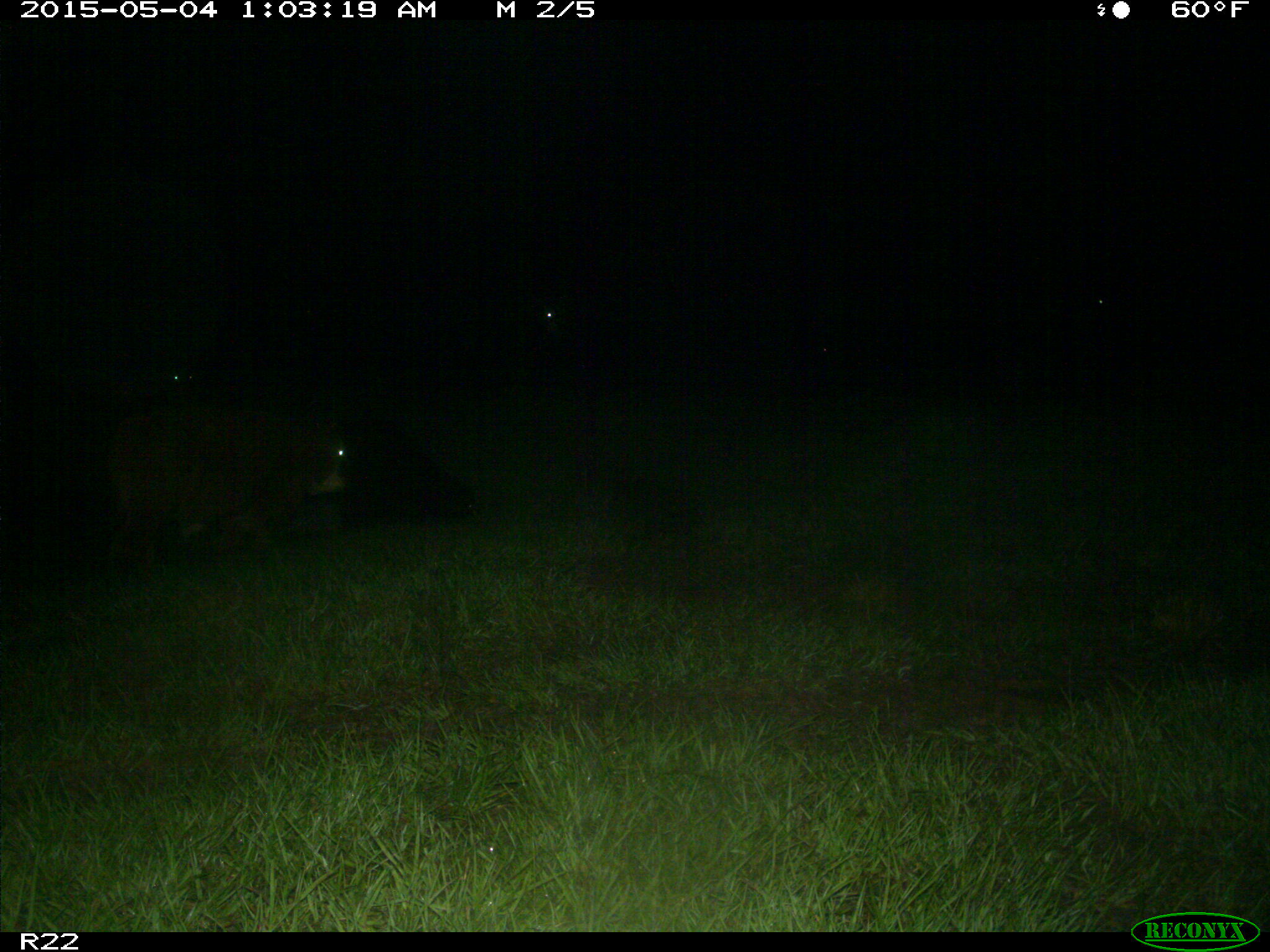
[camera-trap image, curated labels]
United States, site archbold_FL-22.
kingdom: Animalia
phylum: Chordata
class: Mammalia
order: Artiodactyla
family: Bovidae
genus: Bos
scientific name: Bos taurus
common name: domestic cow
Bos taurus (domestic cow).